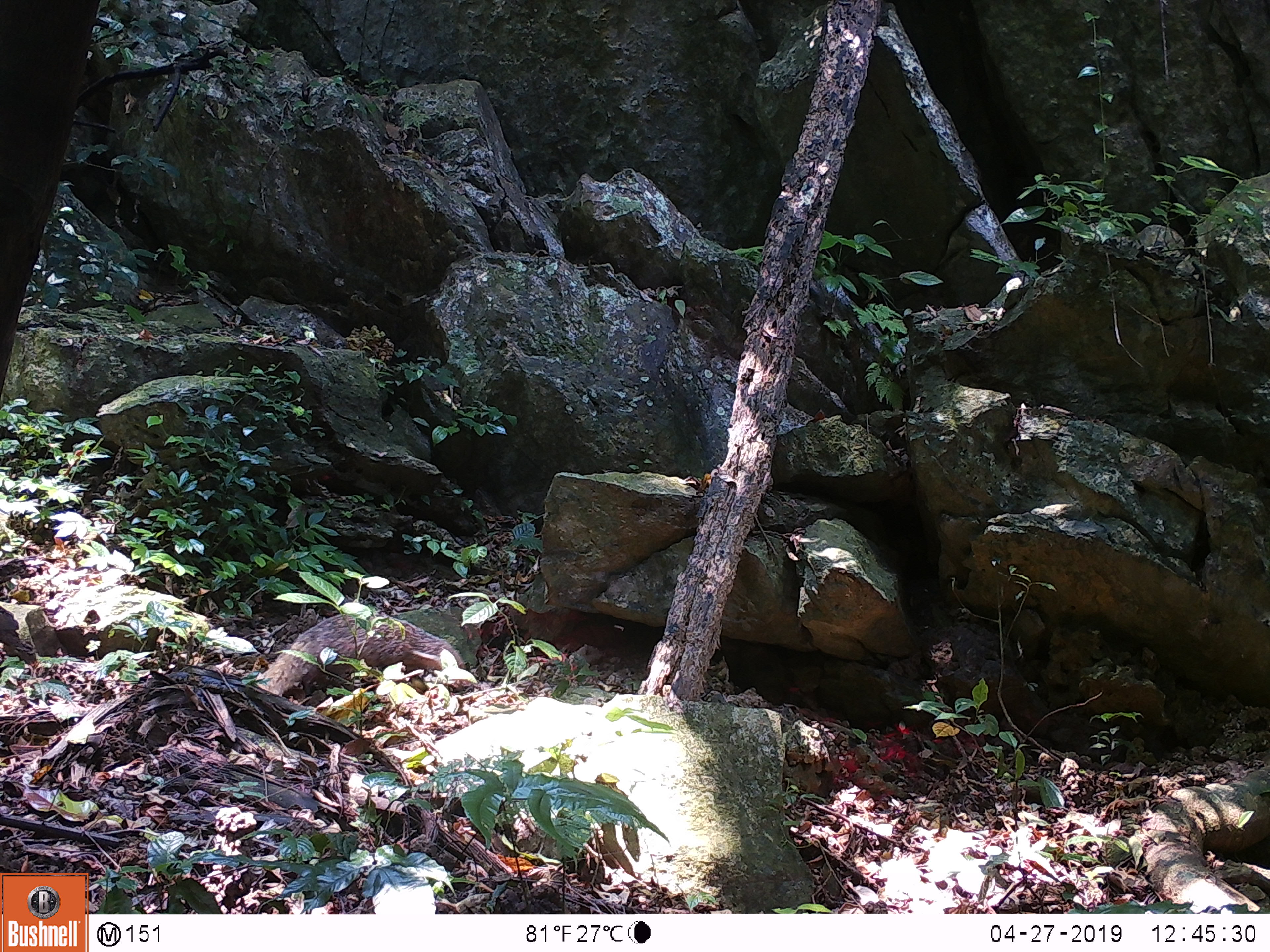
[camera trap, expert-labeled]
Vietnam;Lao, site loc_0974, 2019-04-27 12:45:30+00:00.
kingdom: Animalia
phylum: Chordata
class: Mammalia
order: Carnivora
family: Herpestidae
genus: Urva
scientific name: Urva urva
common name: crab-eating mongoose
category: crab eating mongoose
Crab eating mongoose (crab-eating mongoose) (Urva urva). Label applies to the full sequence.